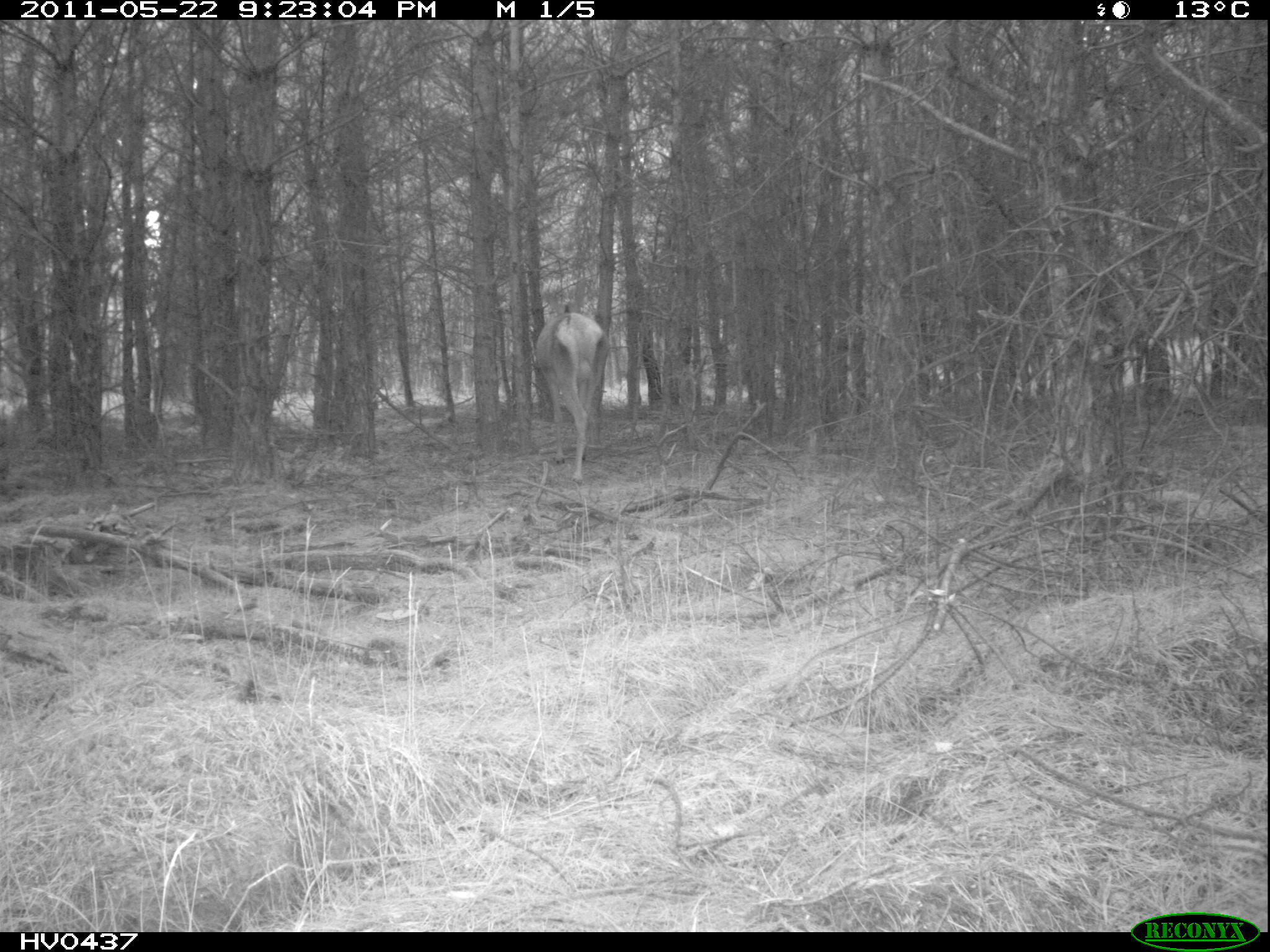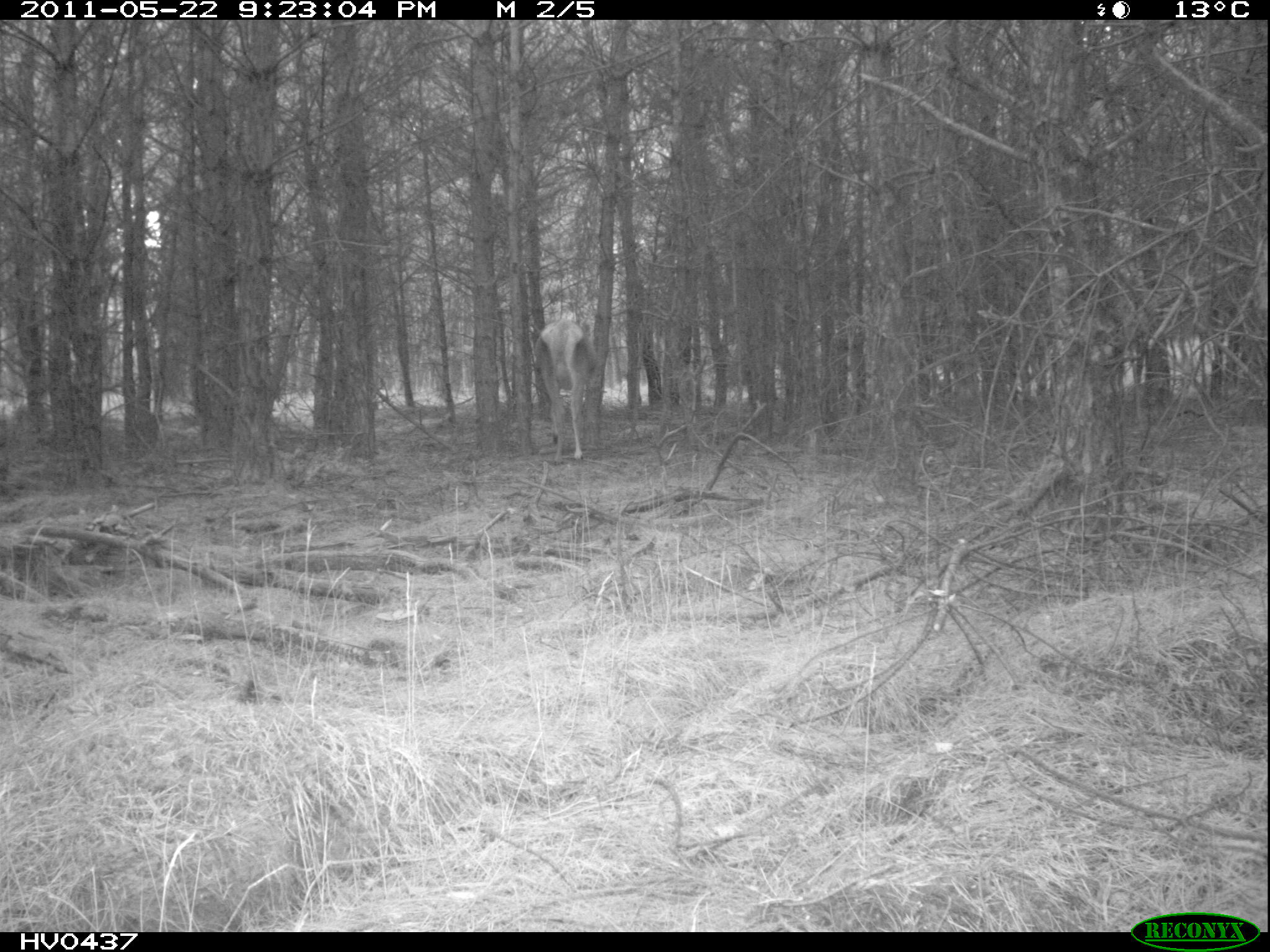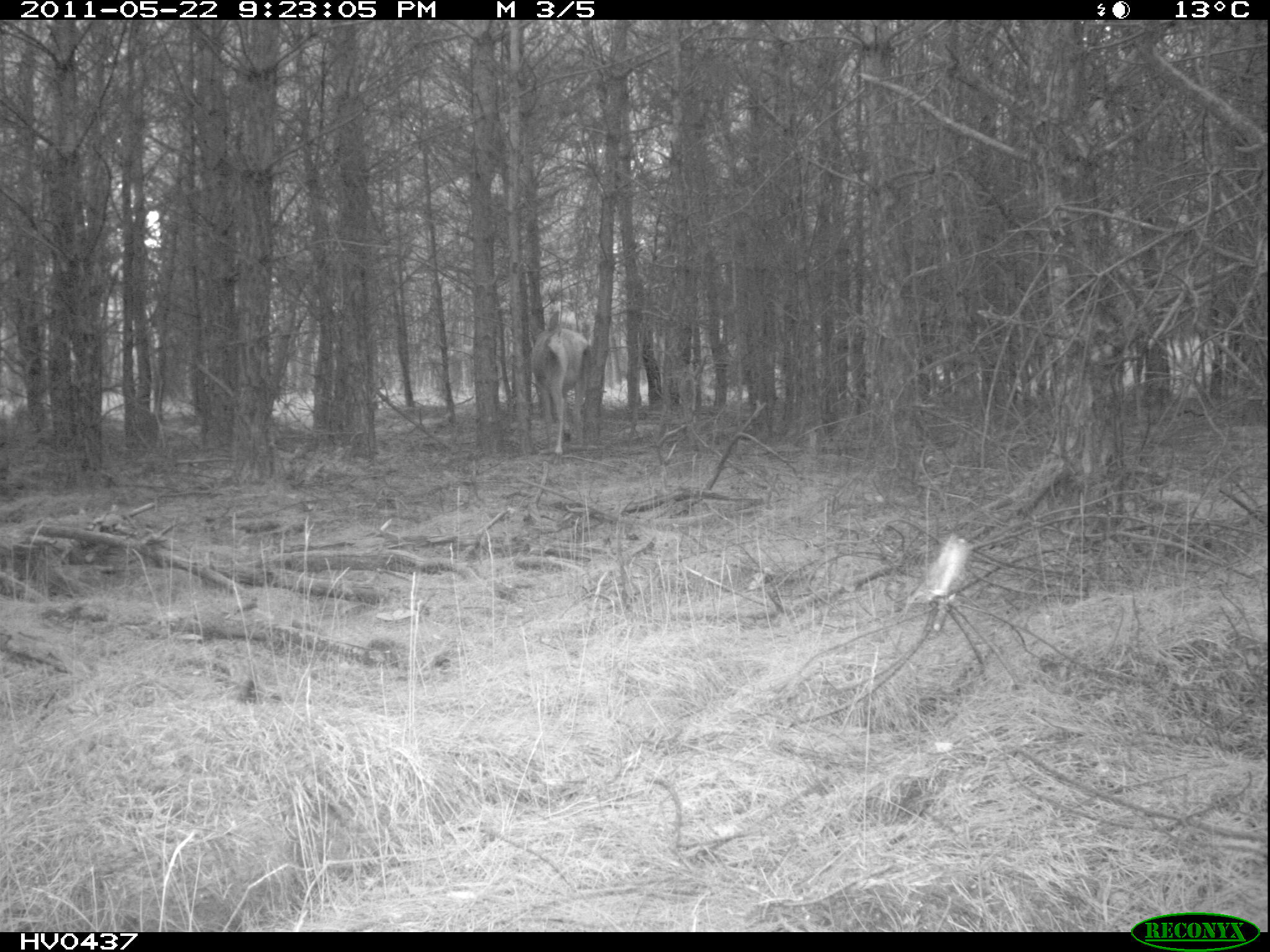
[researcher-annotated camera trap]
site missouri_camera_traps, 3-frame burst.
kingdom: Animalia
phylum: Chordata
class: Mammalia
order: Artiodactyla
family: Cervidae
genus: Cervus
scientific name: Cervus elaphus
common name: red deer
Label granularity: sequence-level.